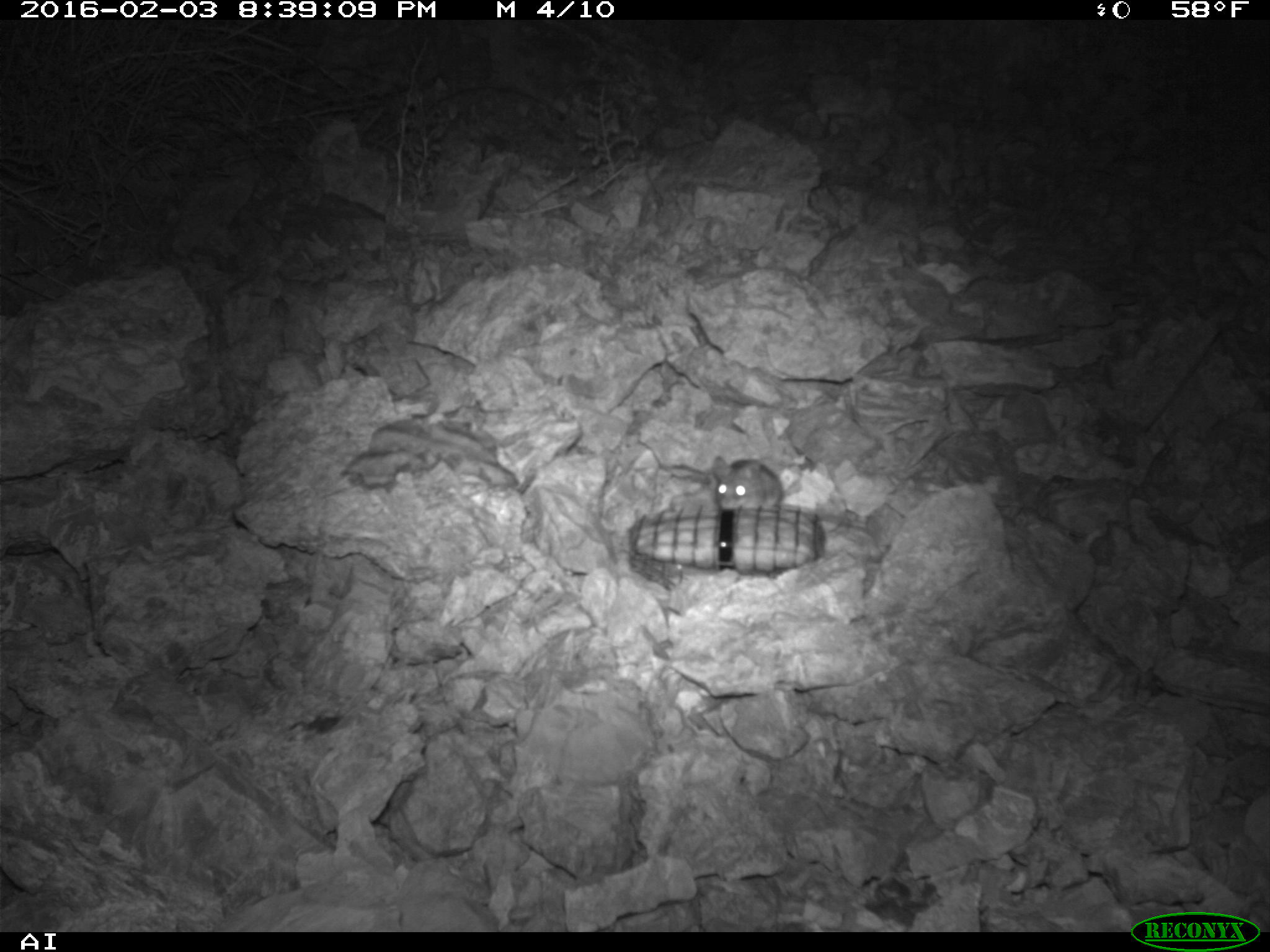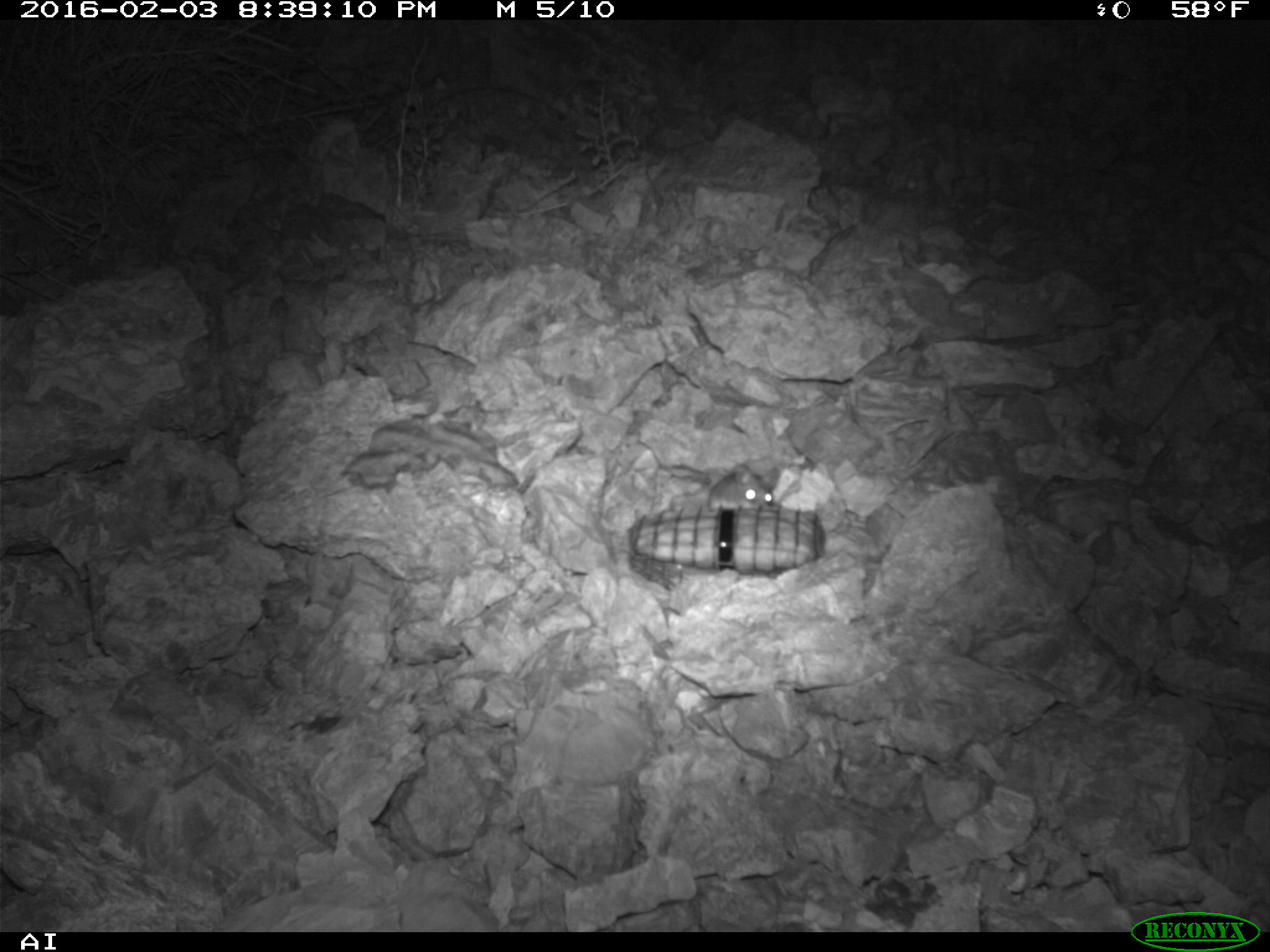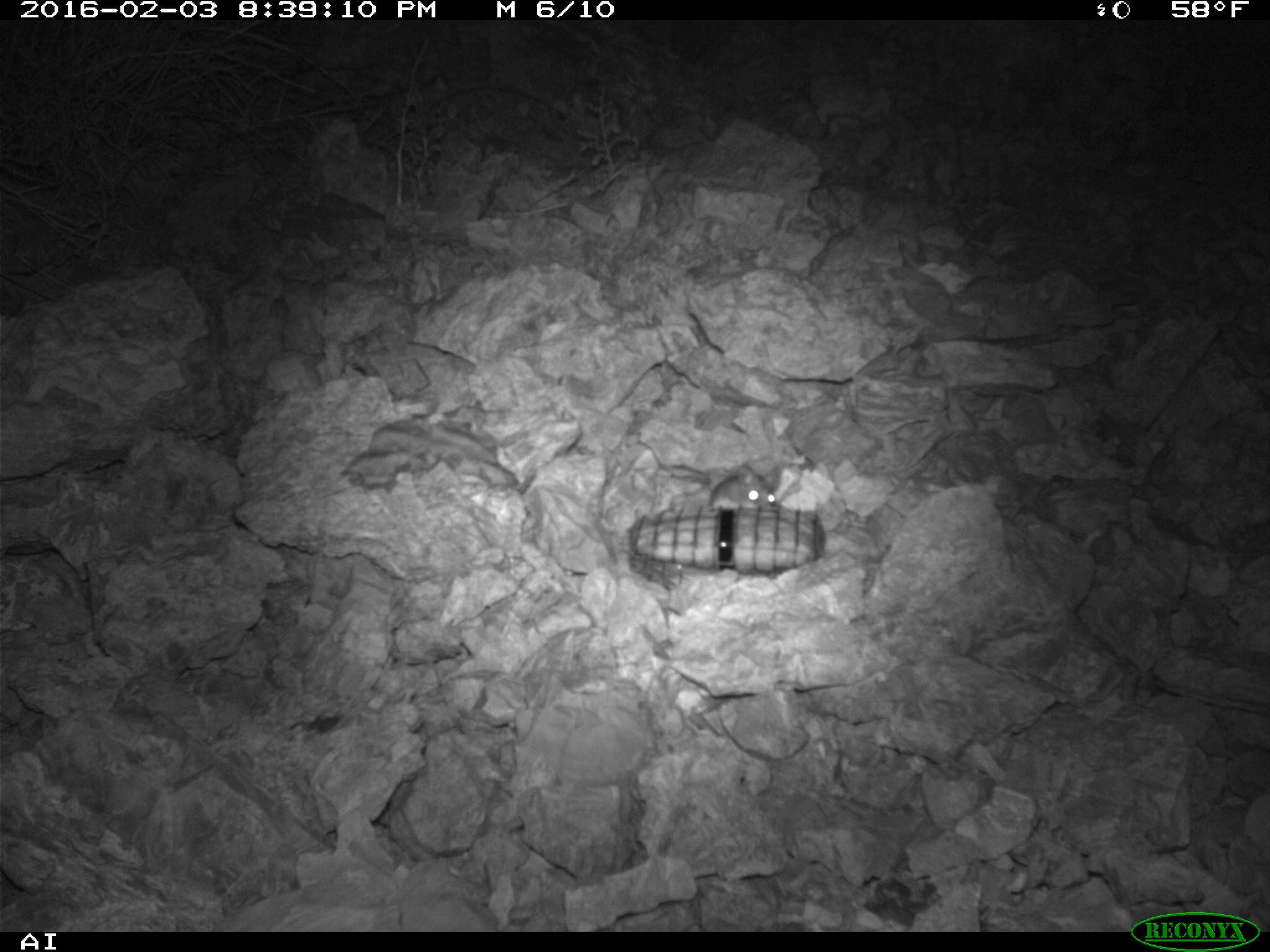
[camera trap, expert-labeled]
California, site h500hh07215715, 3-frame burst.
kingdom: Animalia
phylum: Chordata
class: Mammalia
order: Rodentia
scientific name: Rodentia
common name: rodent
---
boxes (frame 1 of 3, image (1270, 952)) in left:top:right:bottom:
rodent: 711:454:784:513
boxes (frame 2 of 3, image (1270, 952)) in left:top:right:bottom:
rodent: 707:464:778:513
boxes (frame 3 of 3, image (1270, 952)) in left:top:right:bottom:
rodent: 670:462:779:509